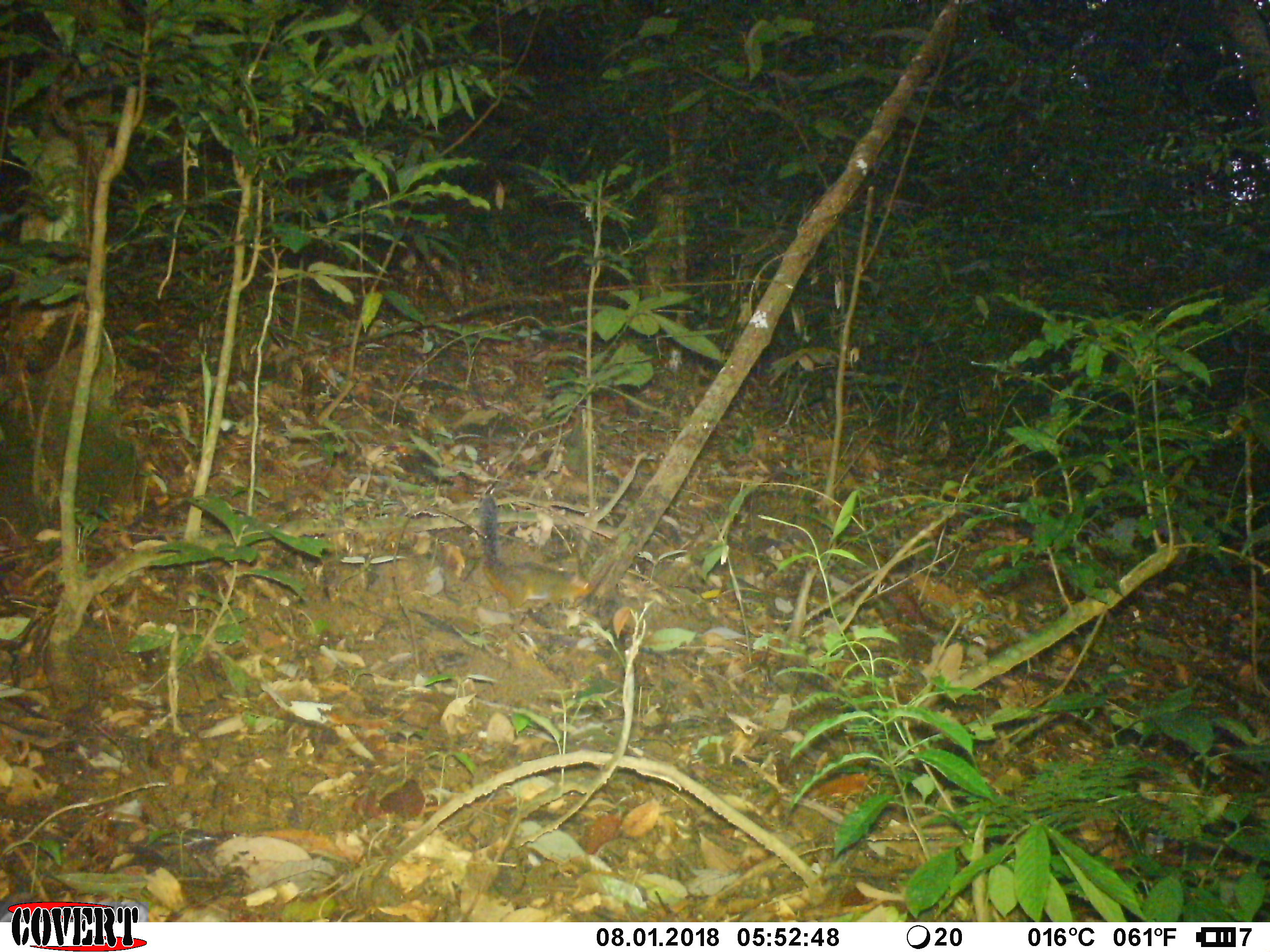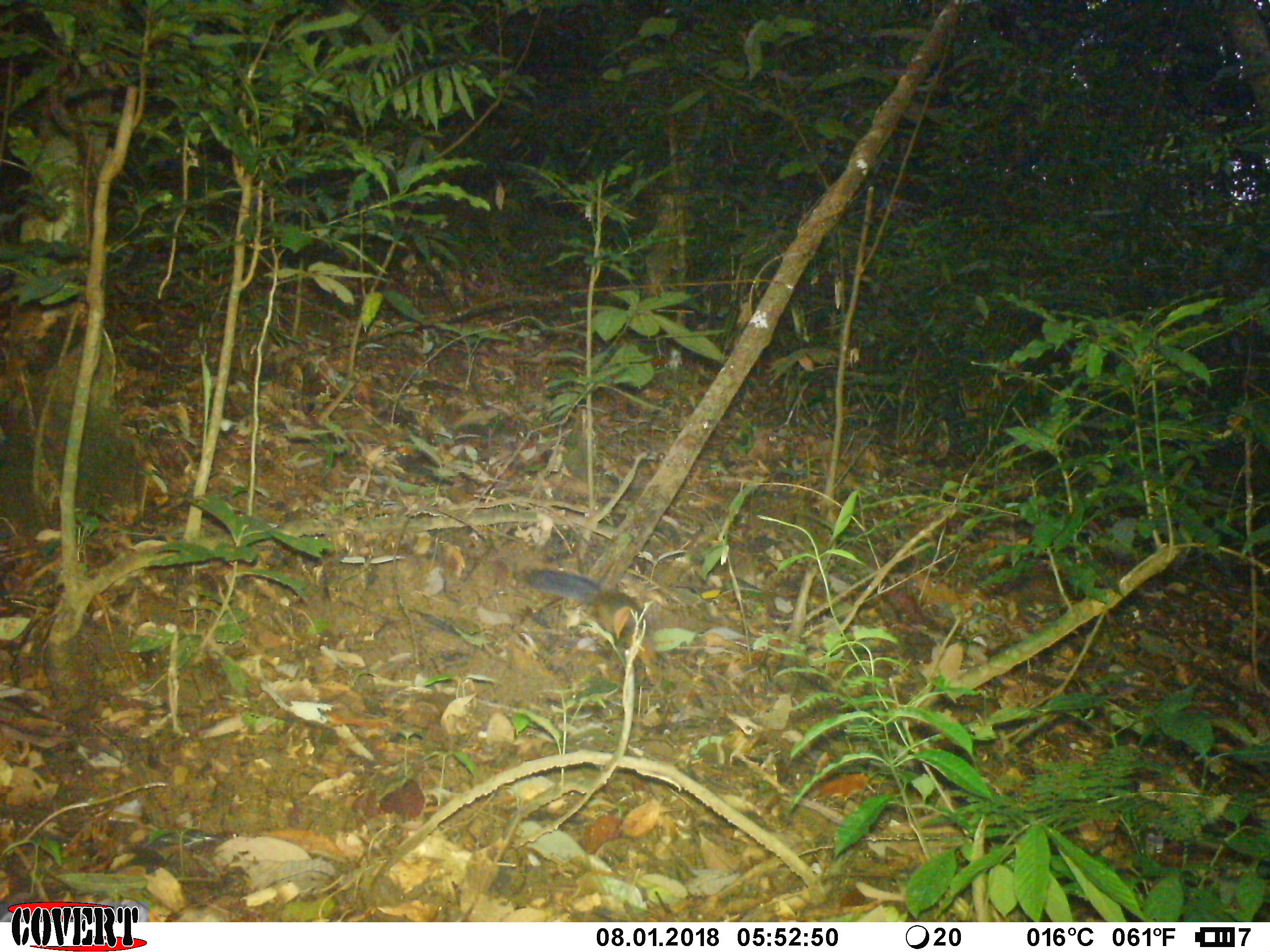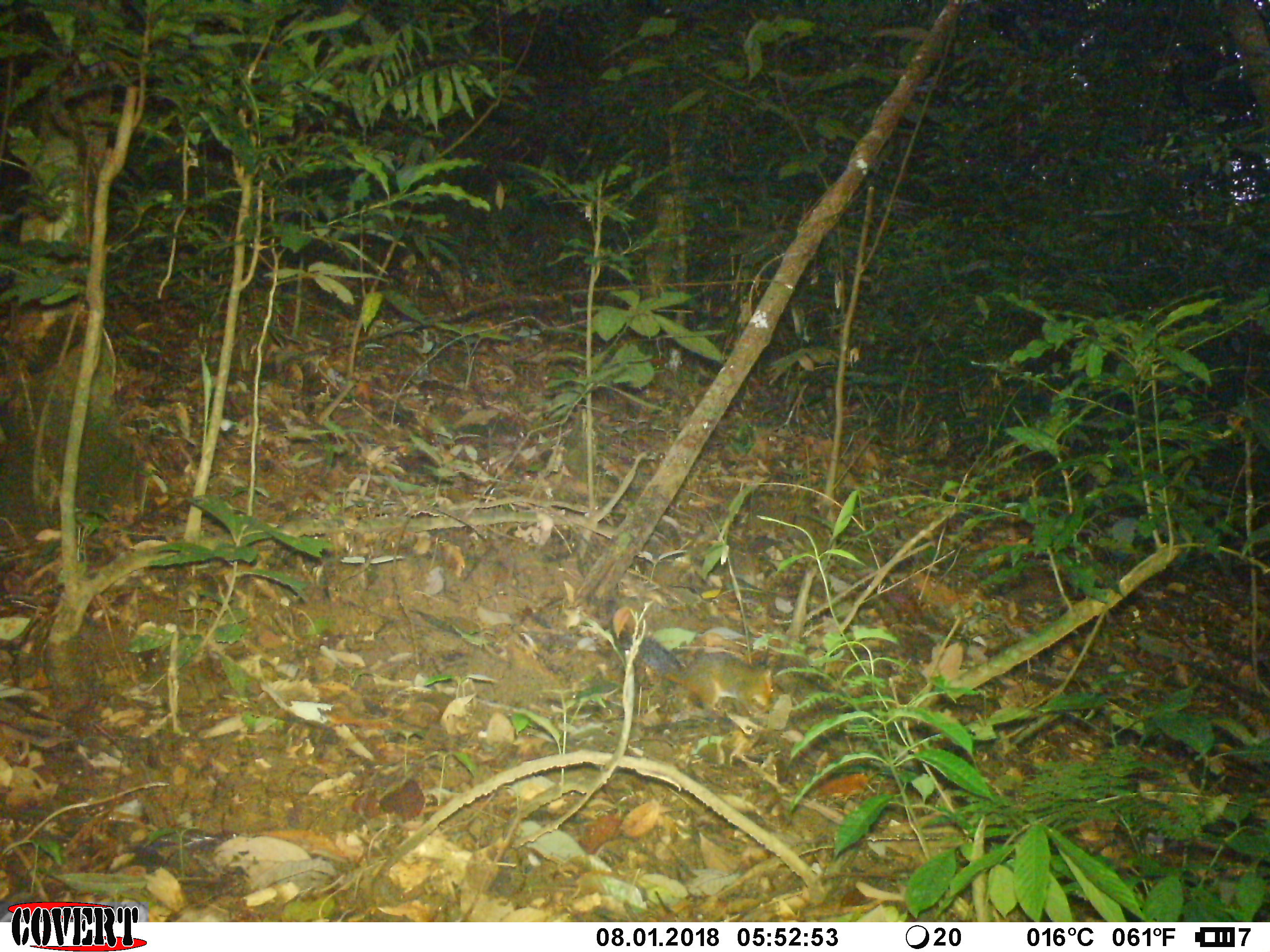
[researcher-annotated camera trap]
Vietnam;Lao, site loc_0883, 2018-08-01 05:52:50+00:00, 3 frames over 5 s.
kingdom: Animalia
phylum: Chordata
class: Mammalia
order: Rodentia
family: Sciuridae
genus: Dremomys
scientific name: Dremomys rufigenis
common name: red-cheeked squirrel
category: red cheeked squirrel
Red cheeked squirrel (red-cheeked squirrel) (Dremomys rufigenis). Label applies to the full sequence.